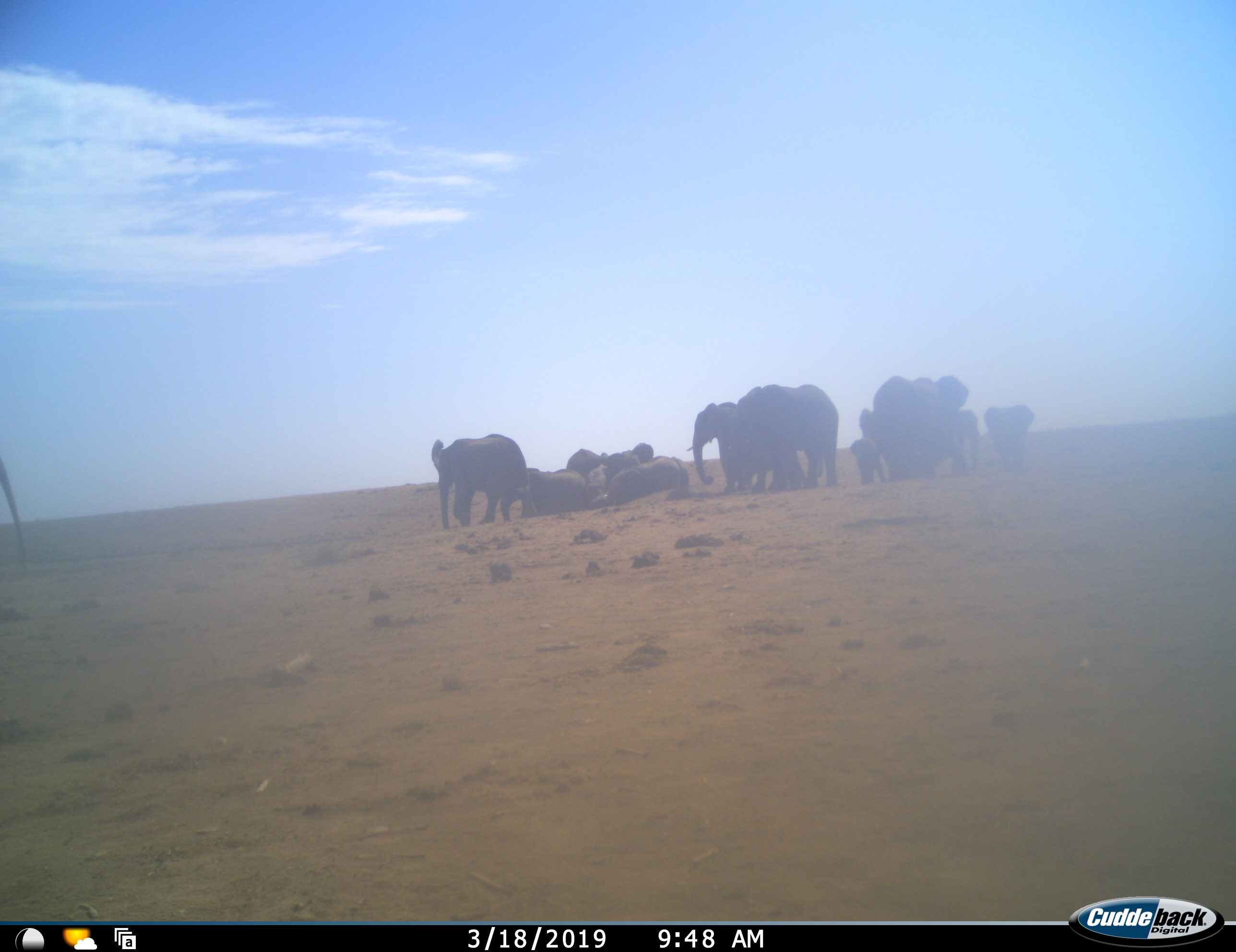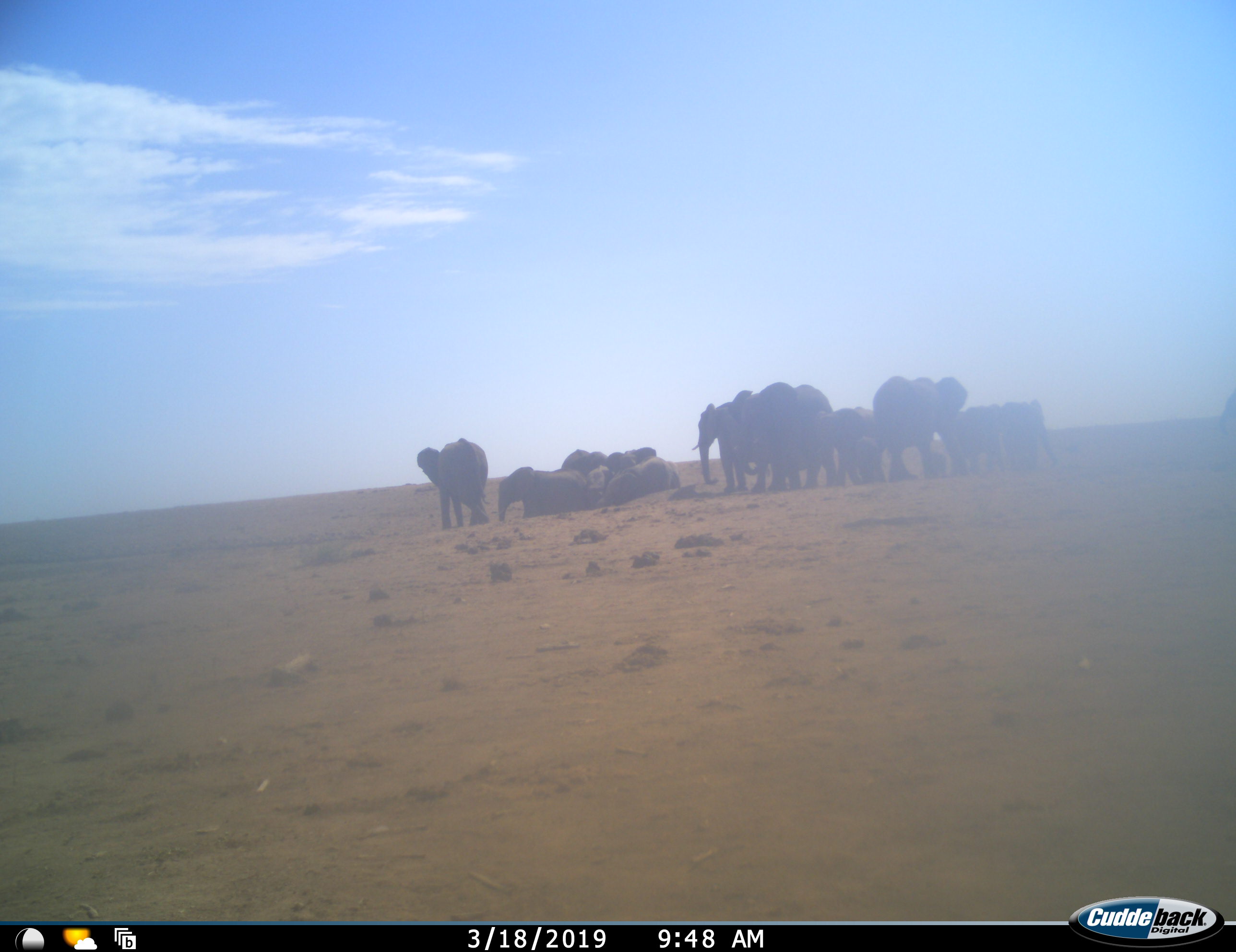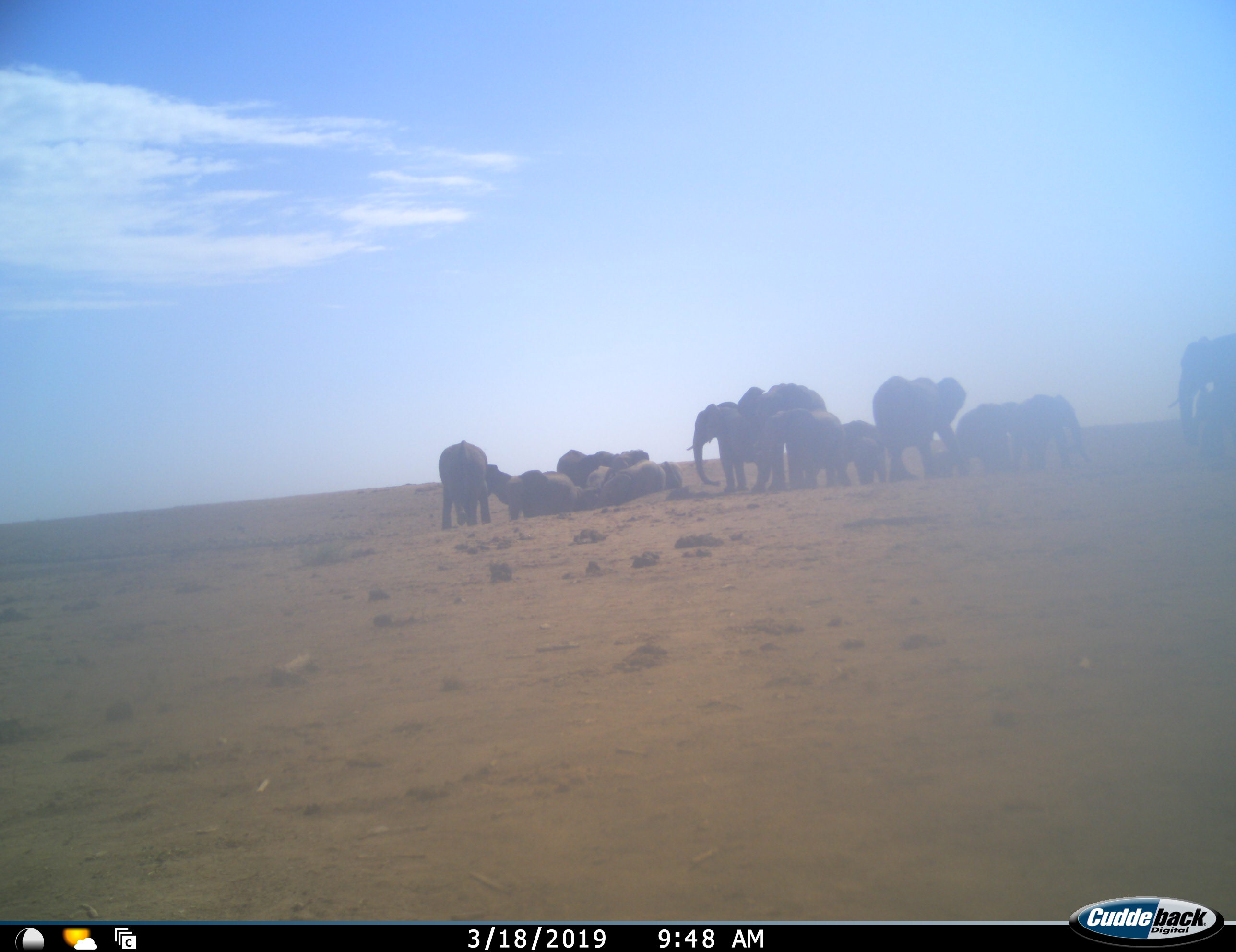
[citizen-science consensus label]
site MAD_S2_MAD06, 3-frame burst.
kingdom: Animalia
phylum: Chordata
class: Mammalia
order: Proboscidea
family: Elephantidae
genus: Loxodonta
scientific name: Loxodonta africana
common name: african bush elephant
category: elephant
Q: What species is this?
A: Elephant (african bush elephant) (Loxodonta africana).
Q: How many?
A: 11-50.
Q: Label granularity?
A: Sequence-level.